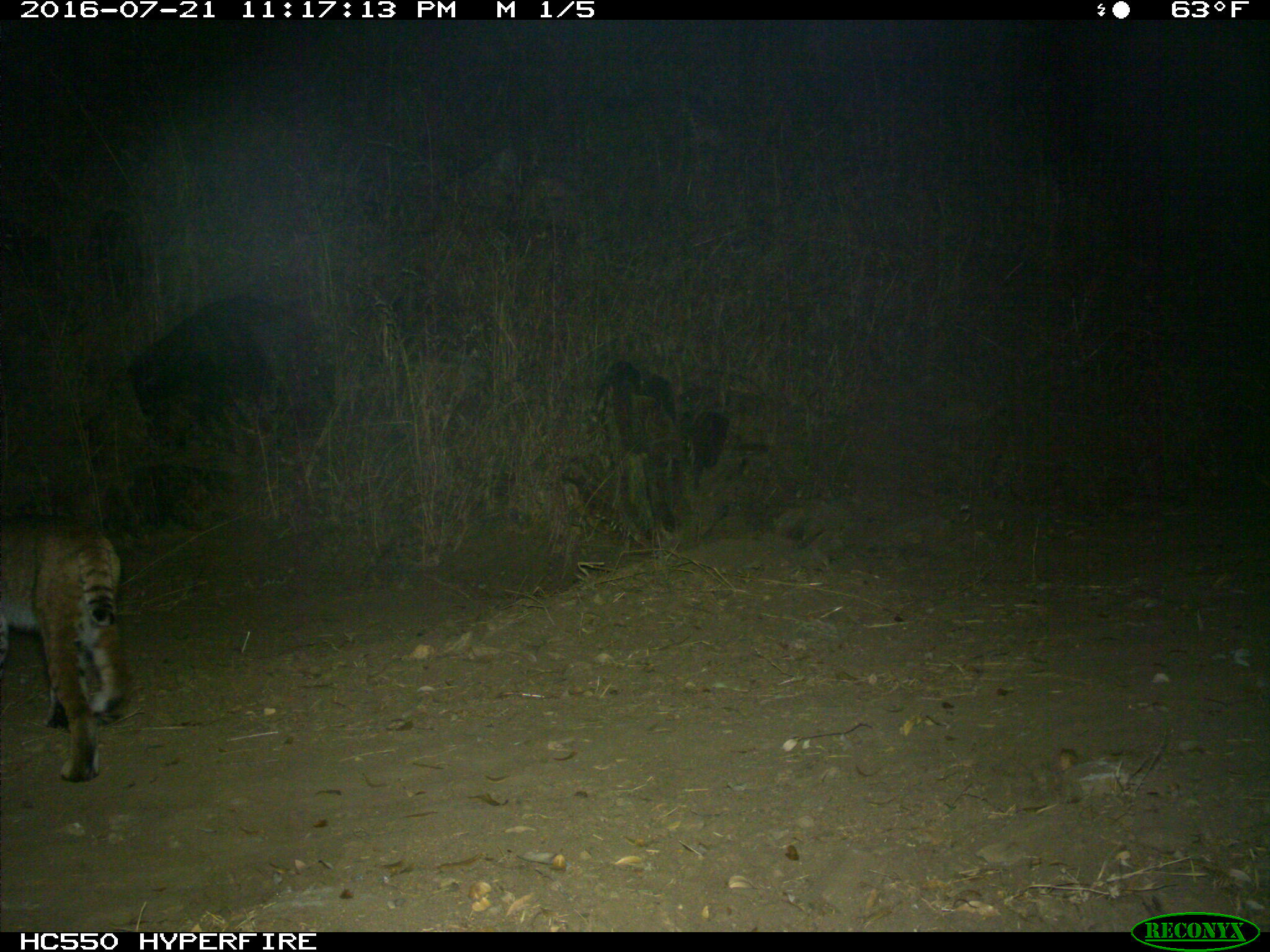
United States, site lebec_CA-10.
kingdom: Animalia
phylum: Chordata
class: Mammalia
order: Carnivora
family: Felidae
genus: Lynx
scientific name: Lynx rufus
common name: bobcat